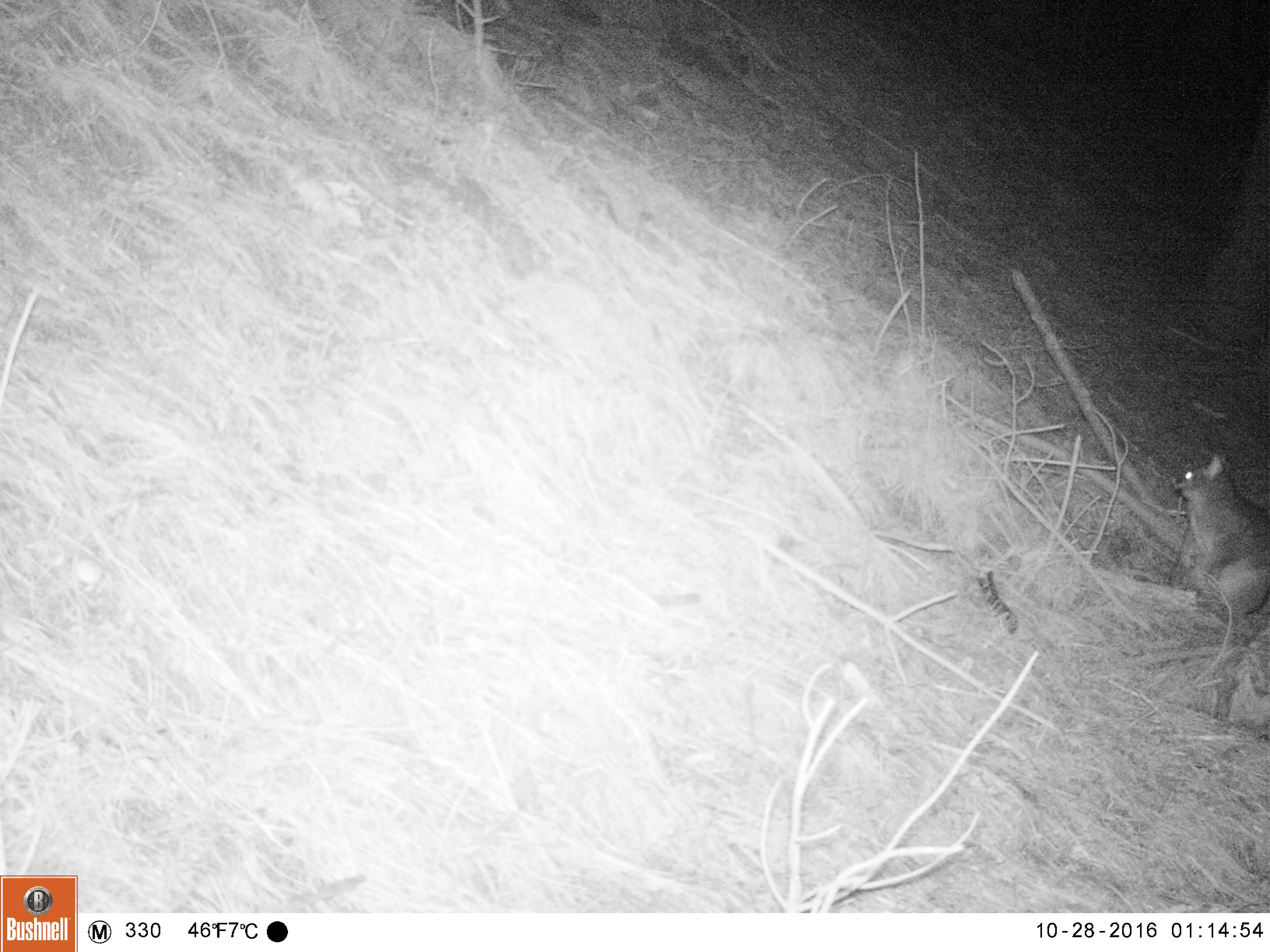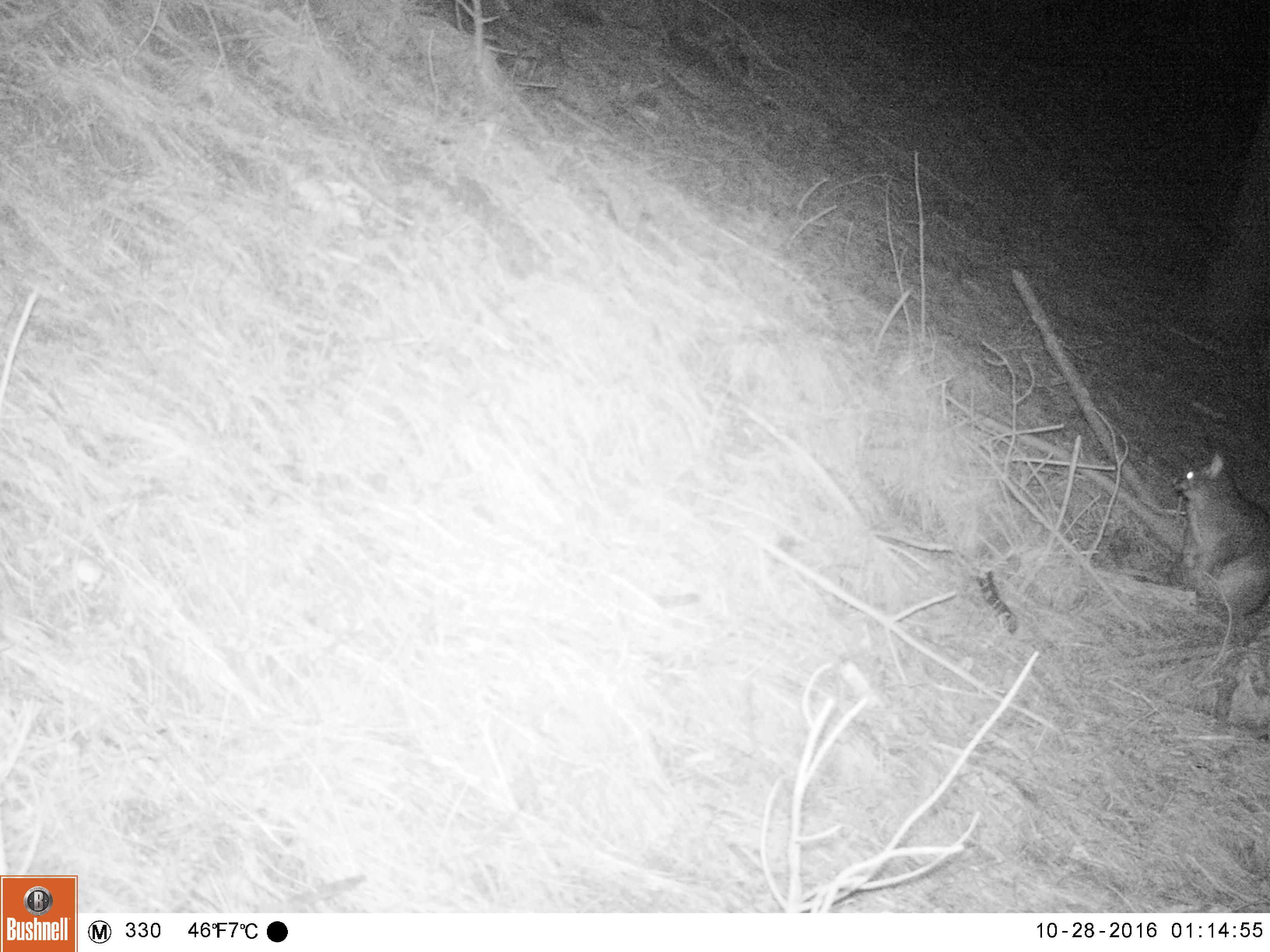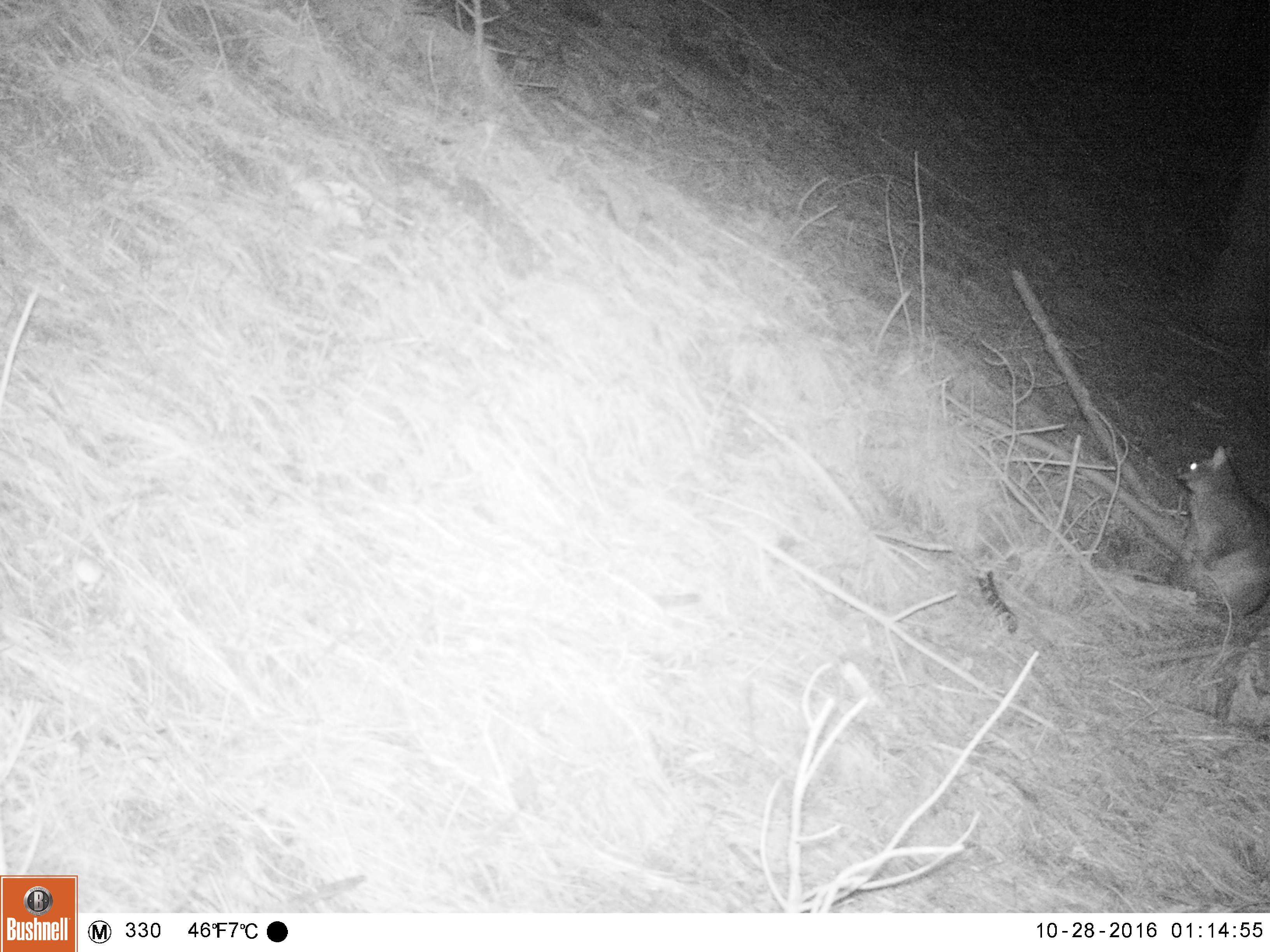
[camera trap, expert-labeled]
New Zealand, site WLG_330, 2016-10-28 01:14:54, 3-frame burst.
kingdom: Animalia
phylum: Chordata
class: Mammalia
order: Diprotodontia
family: Phalangeridae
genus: Trichosurus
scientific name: Trichosurus vulpecula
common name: common brushtail possum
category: possum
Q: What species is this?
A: Possum (common brushtail possum) (Trichosurus vulpecula).